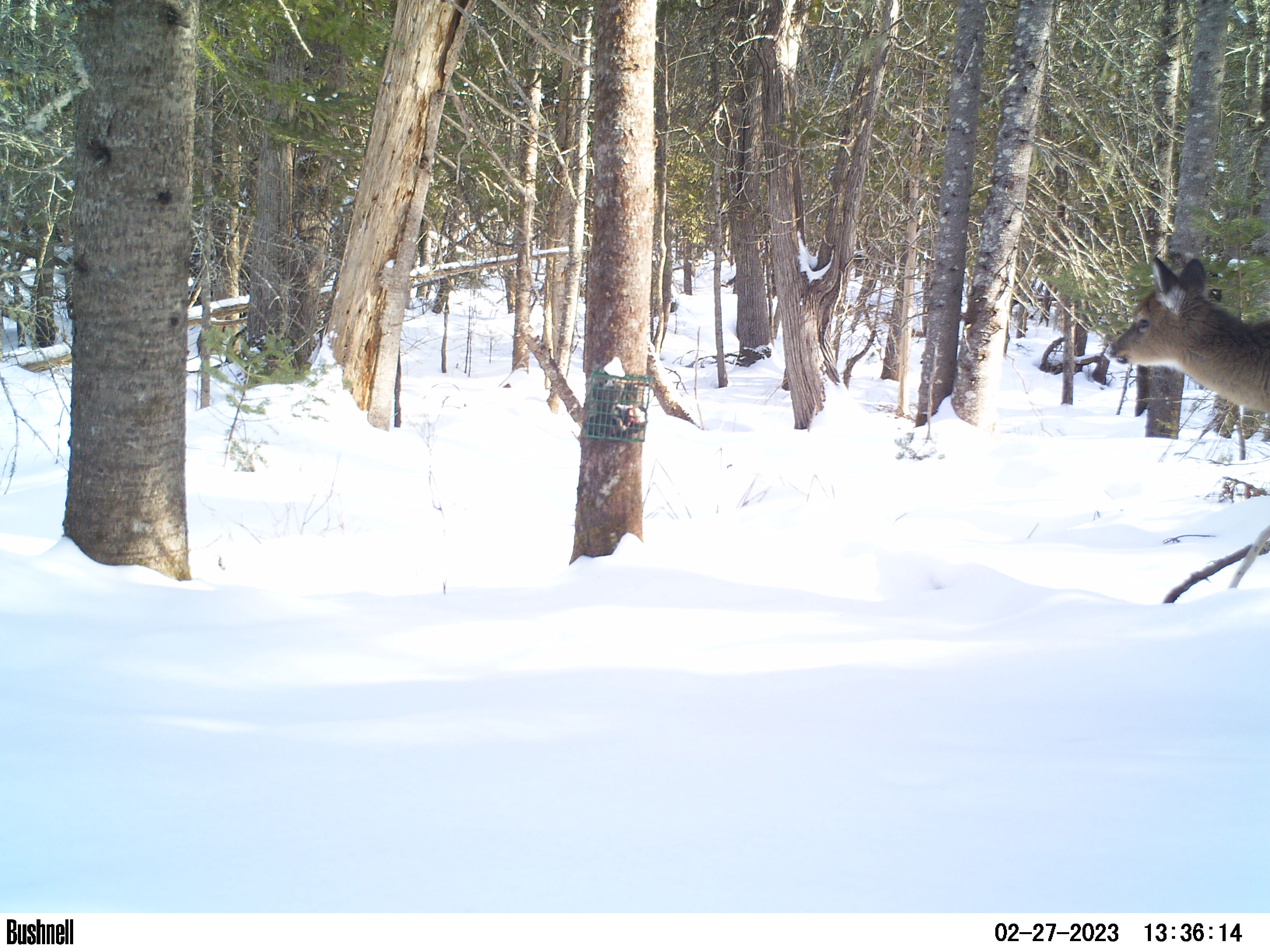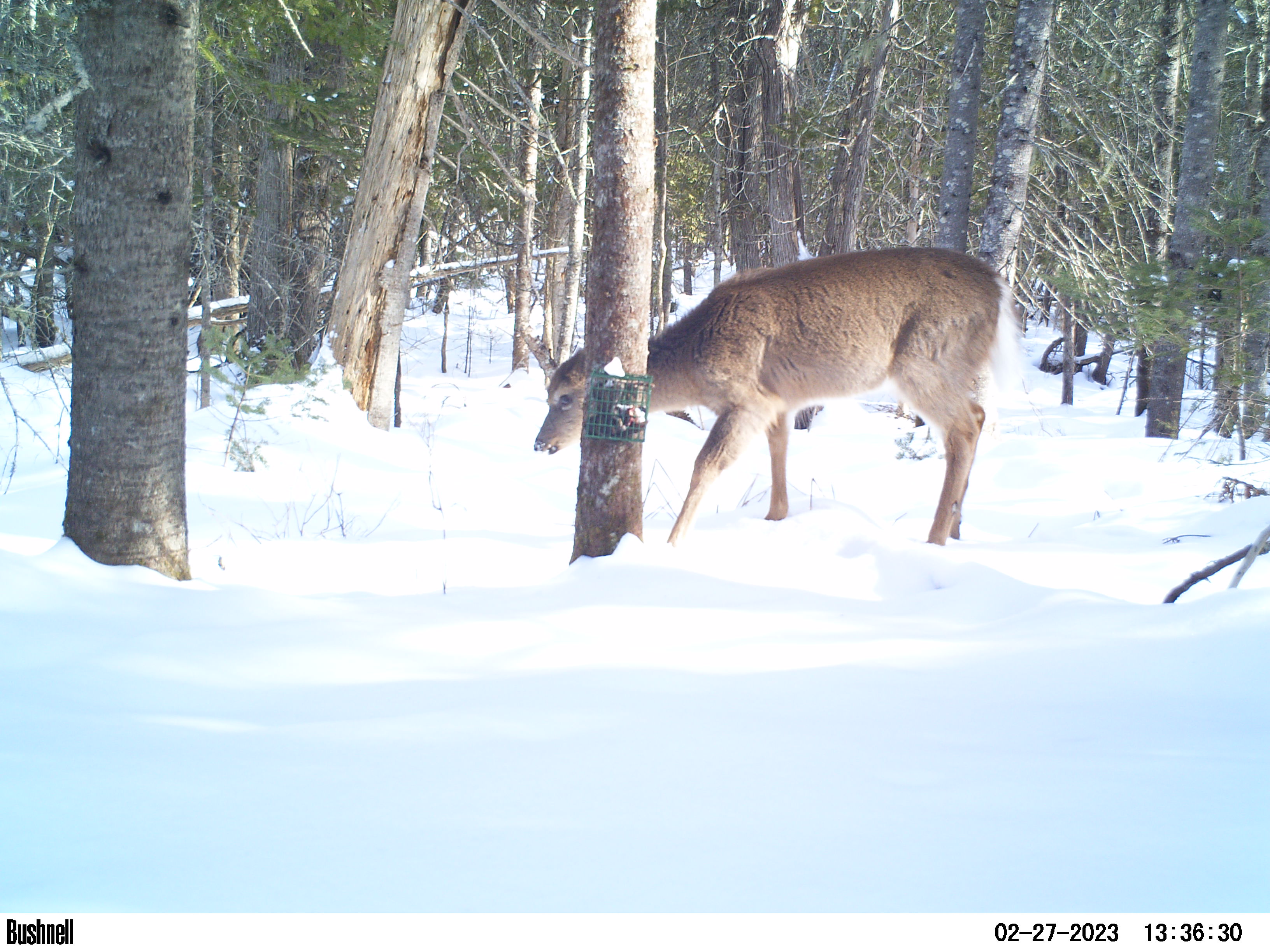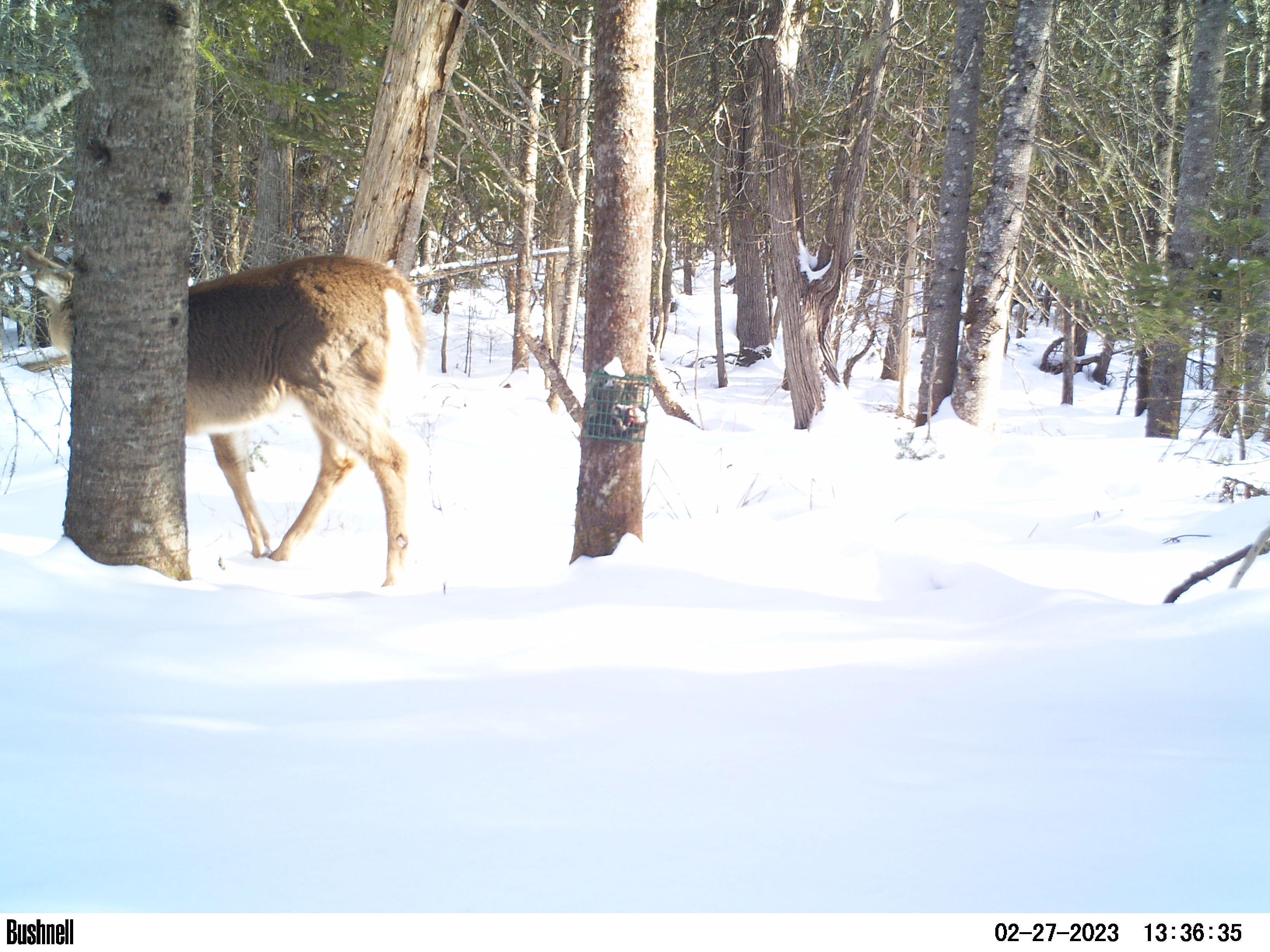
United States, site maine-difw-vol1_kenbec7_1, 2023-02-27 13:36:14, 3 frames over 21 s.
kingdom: Animalia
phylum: Chordata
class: Mammalia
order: Artiodactyla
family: Cervidae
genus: Odocoileus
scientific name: Odocoileus virginianus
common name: white-tailed deer